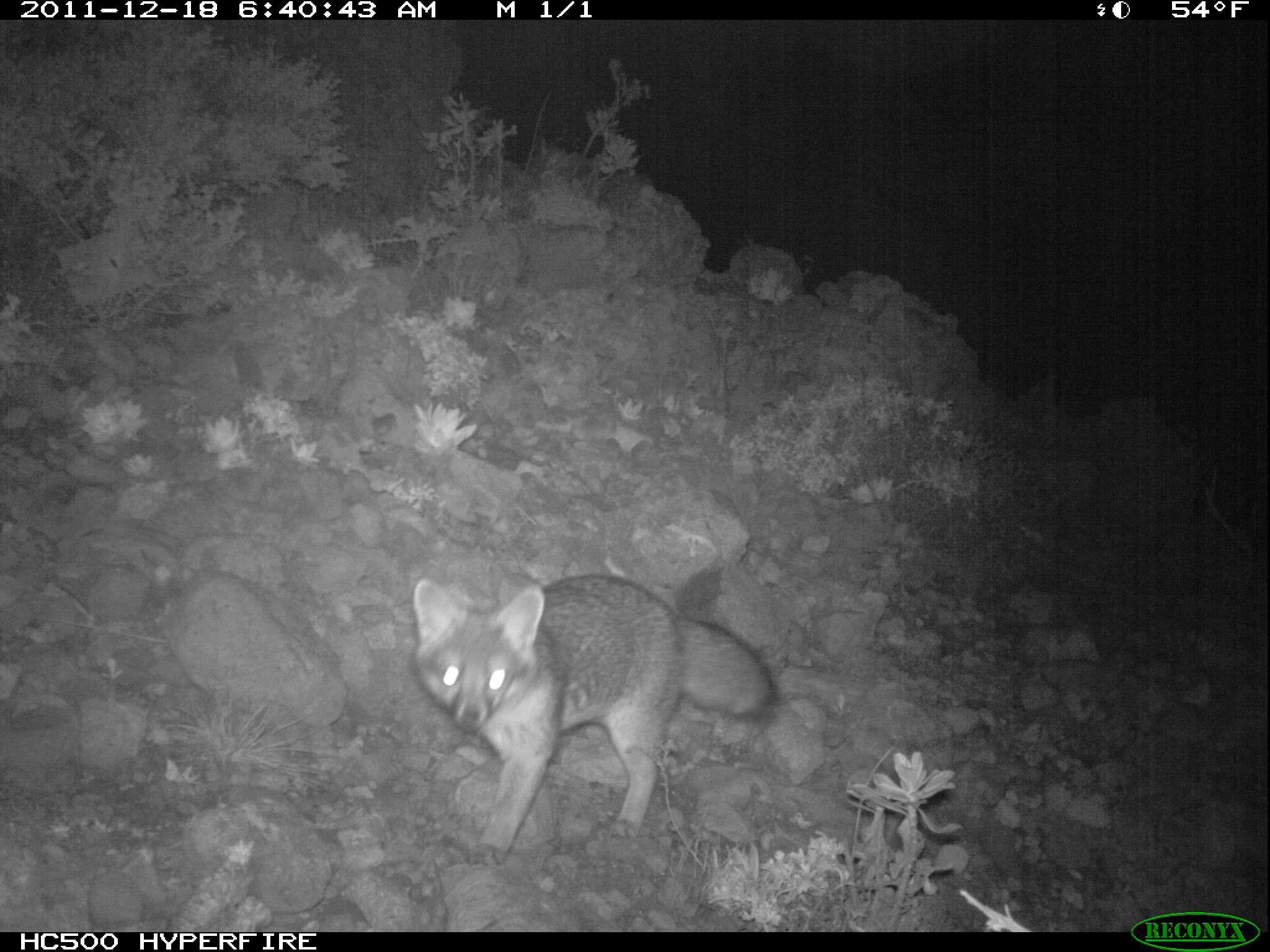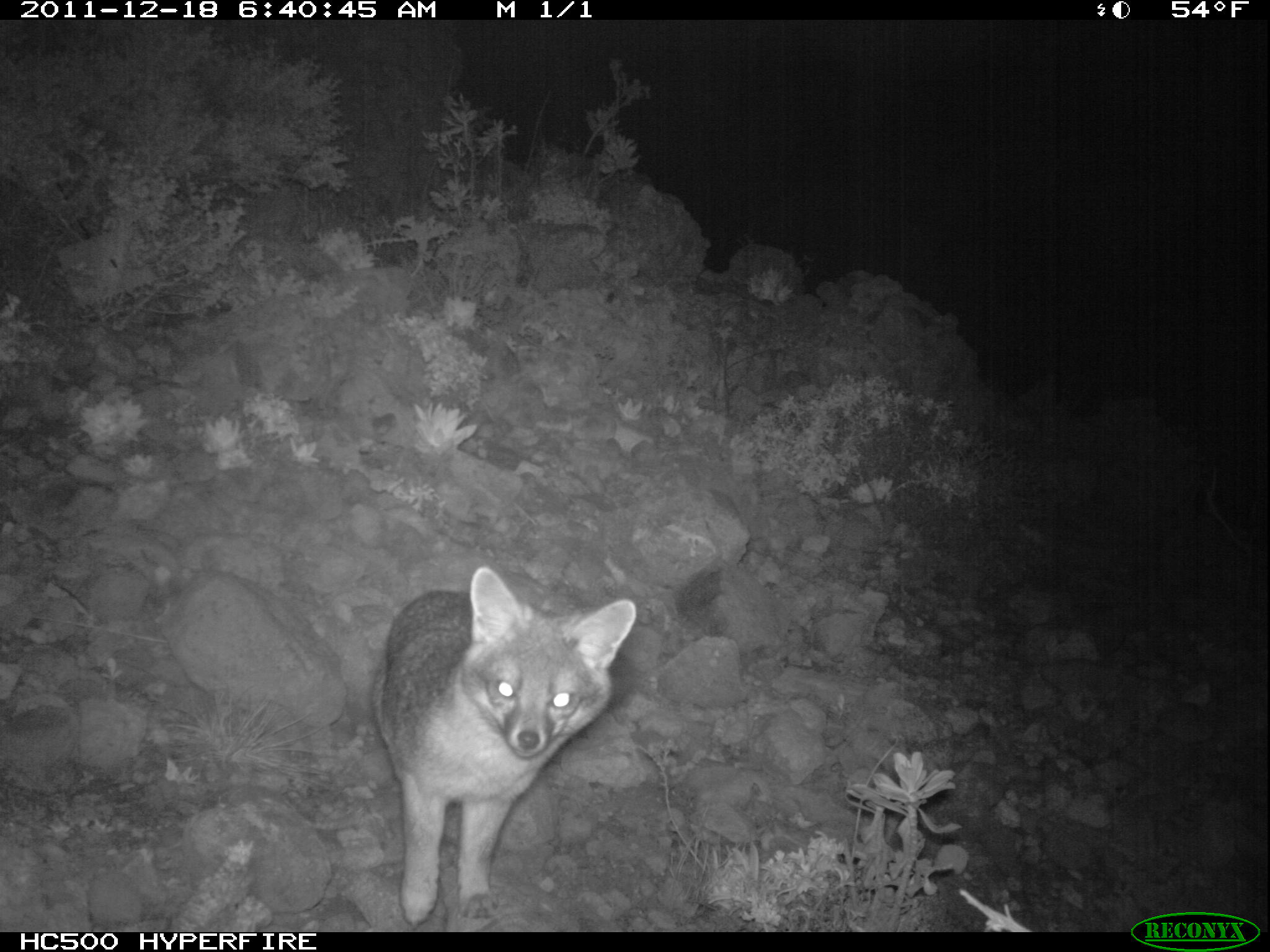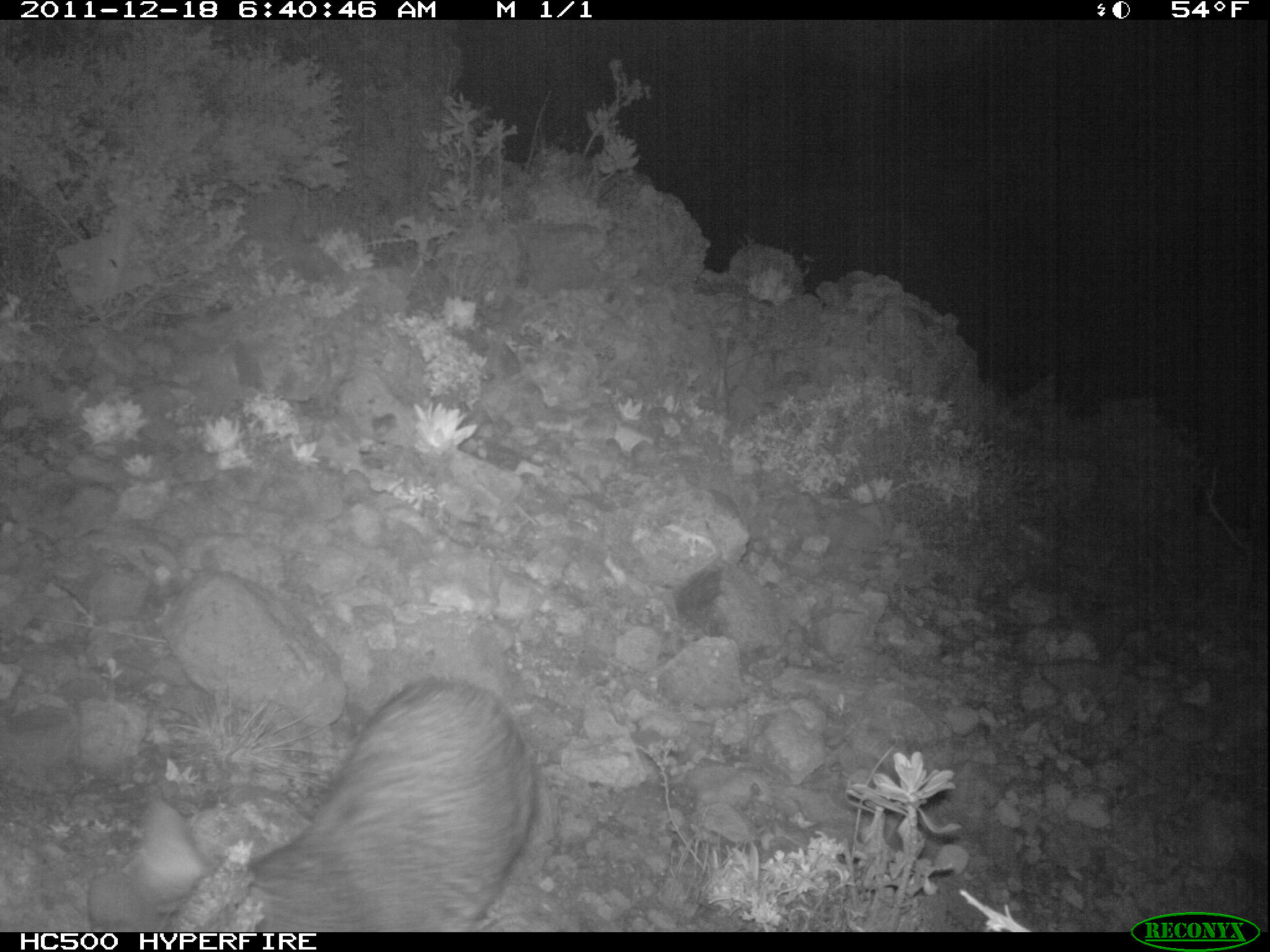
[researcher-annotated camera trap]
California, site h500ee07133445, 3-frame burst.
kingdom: Animalia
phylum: Chordata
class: Mammalia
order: Carnivora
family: Canidae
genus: Urocyon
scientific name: Urocyon littoralis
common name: island fox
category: fox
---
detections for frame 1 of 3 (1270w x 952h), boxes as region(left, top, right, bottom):
fox: region(413, 574, 778, 865)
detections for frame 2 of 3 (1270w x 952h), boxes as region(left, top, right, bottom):
fox: region(369, 563, 637, 927)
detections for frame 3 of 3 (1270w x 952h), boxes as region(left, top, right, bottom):
fox: region(89, 681, 531, 932)